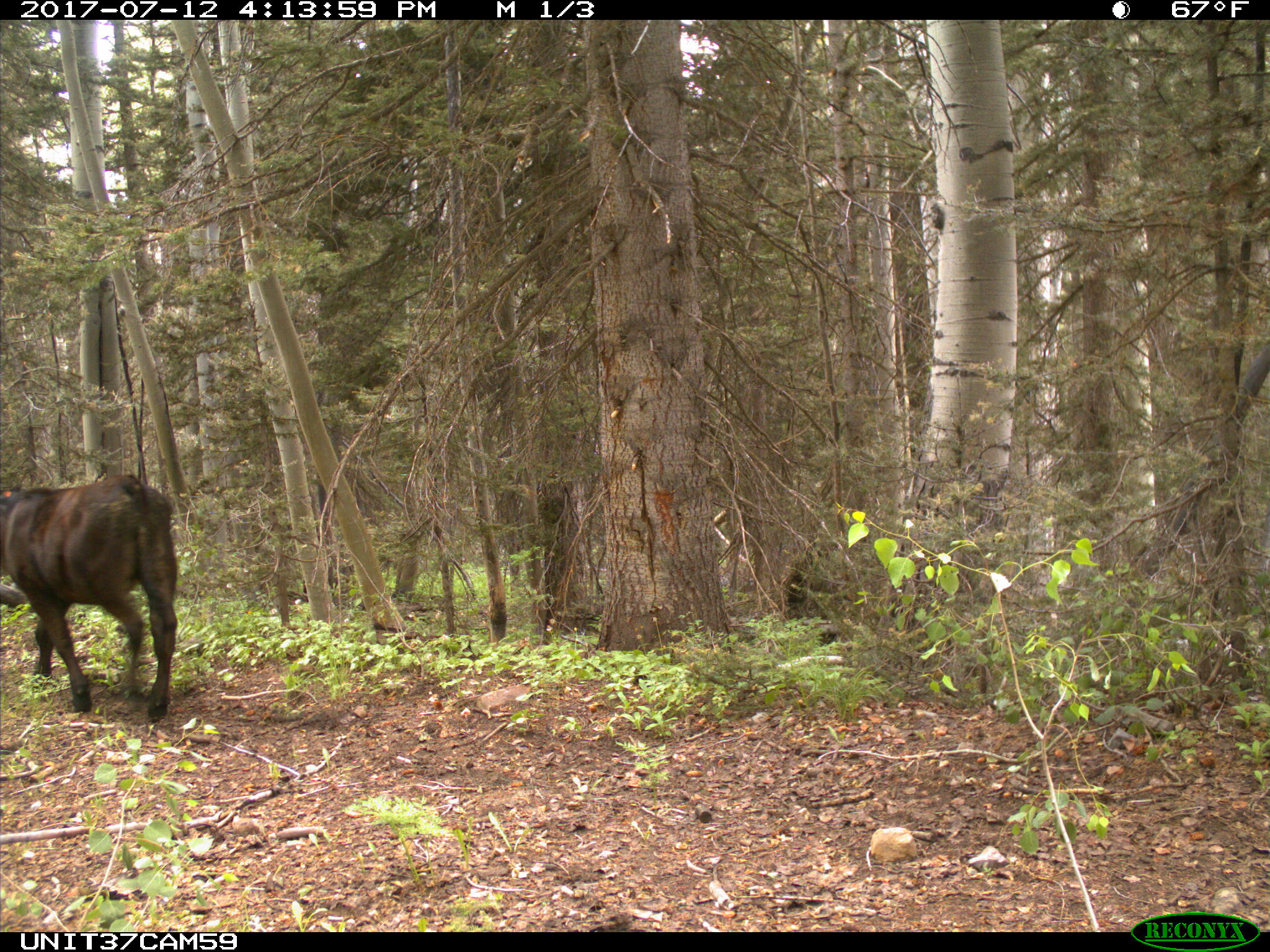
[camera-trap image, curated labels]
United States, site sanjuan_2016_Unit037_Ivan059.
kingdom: Animalia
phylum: Chordata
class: Mammalia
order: Artiodactyla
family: Bovidae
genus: Bos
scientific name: Bos taurus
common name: domestic cow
Bos taurus (domestic cow).